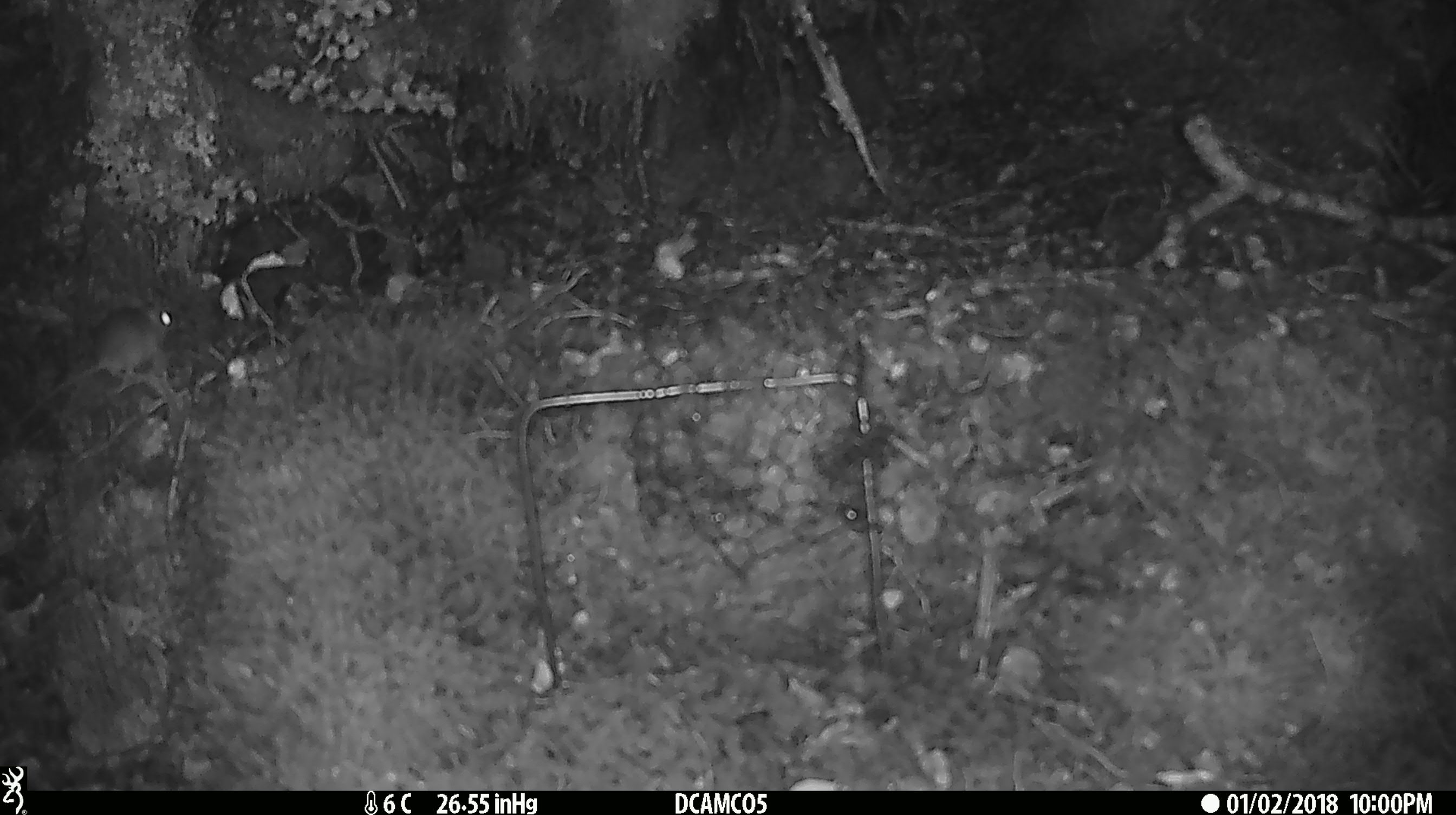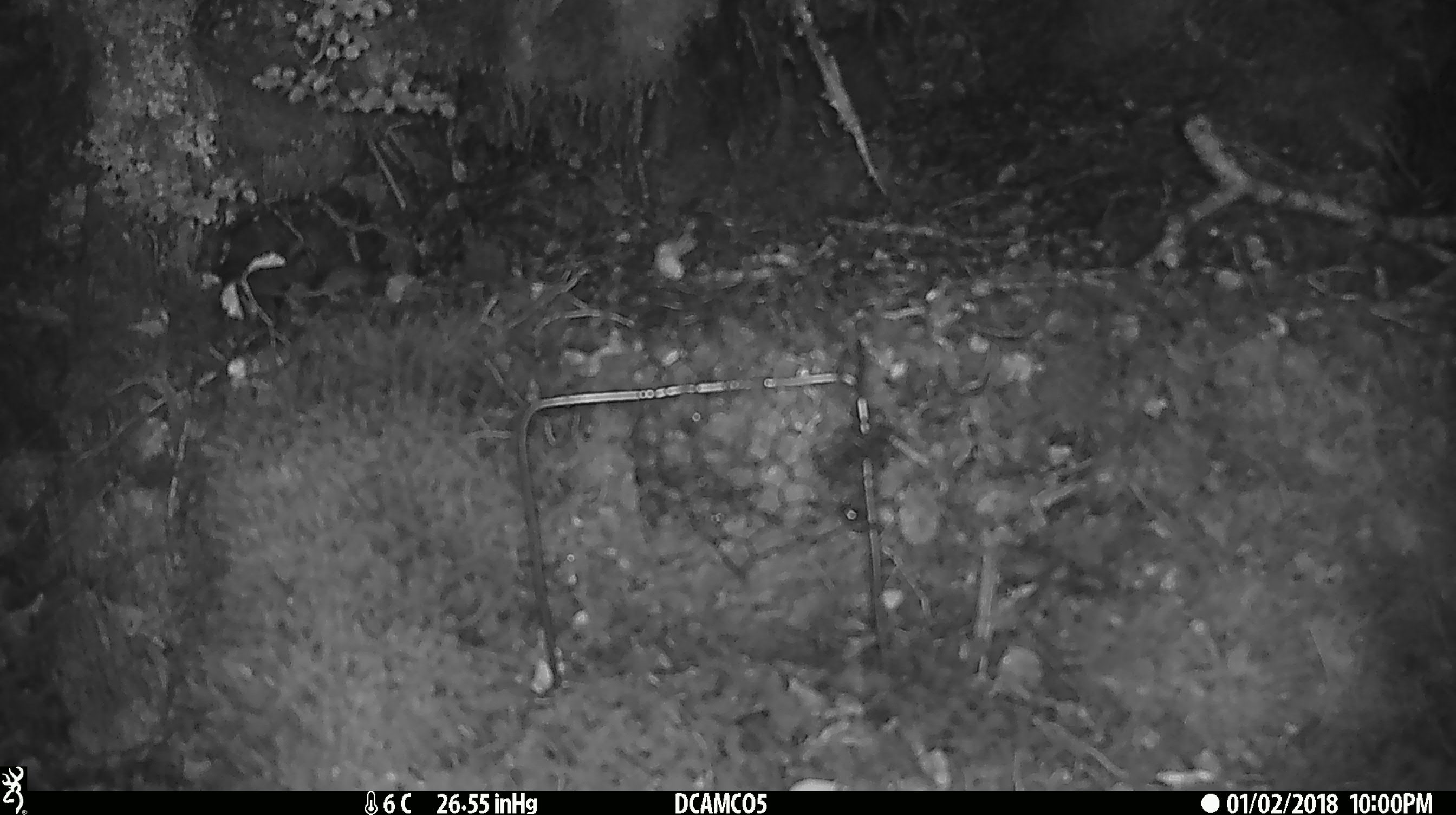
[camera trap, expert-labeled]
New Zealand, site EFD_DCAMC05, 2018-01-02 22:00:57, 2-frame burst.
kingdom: Animalia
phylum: Chordata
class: Mammalia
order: Rodentia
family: Muridae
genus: Mus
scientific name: Mus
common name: mouse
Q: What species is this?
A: Mouse (Mus).